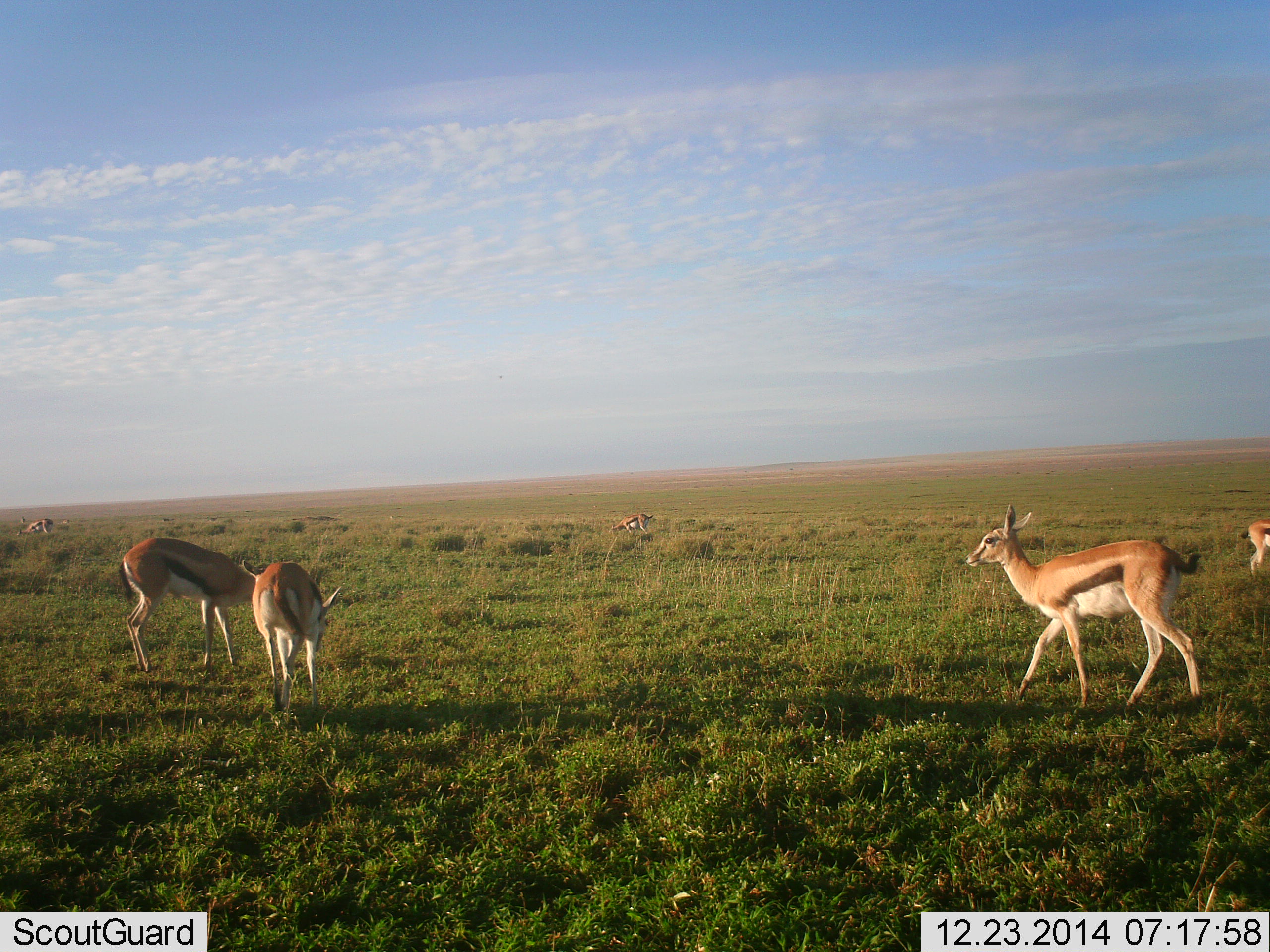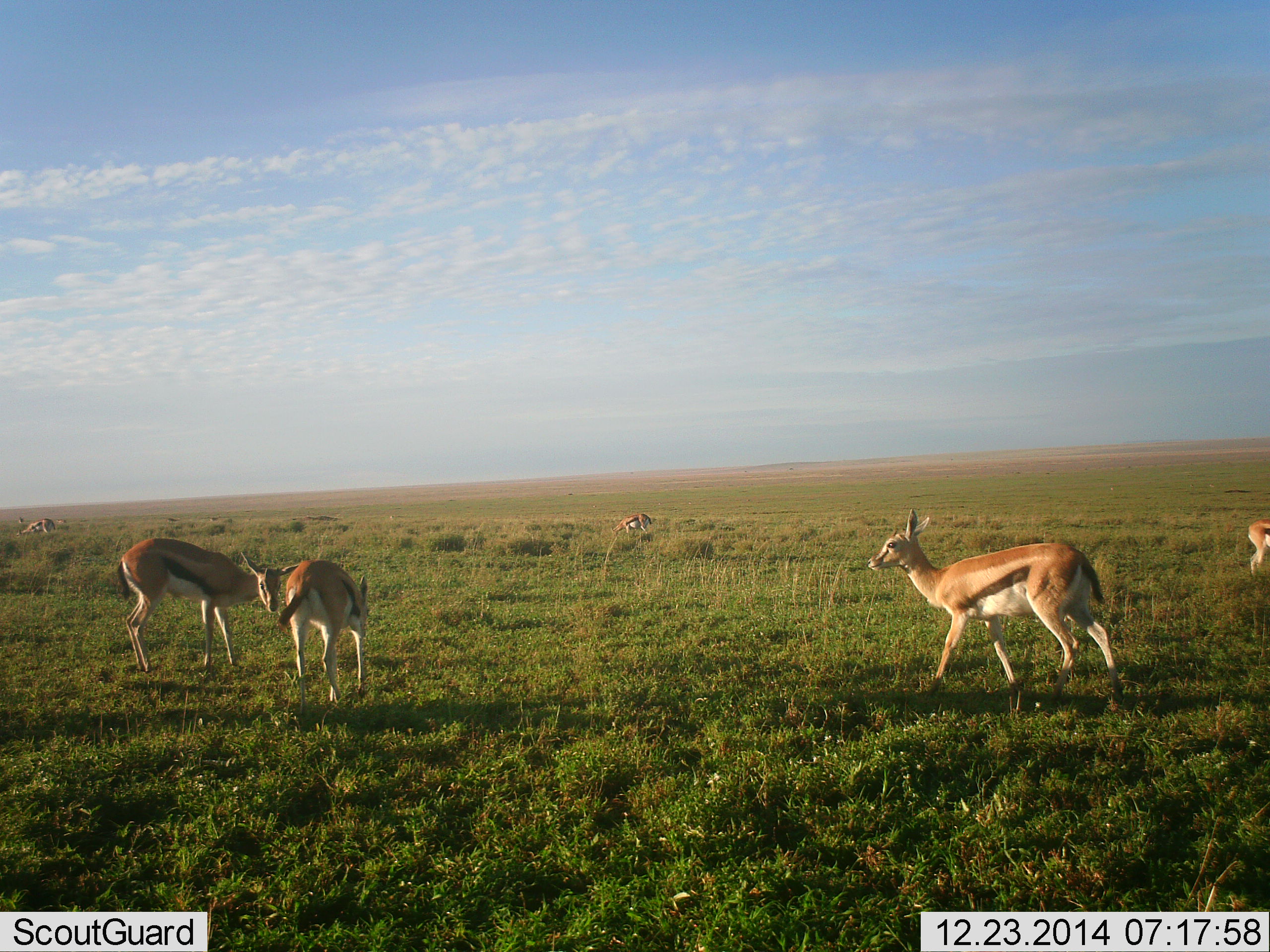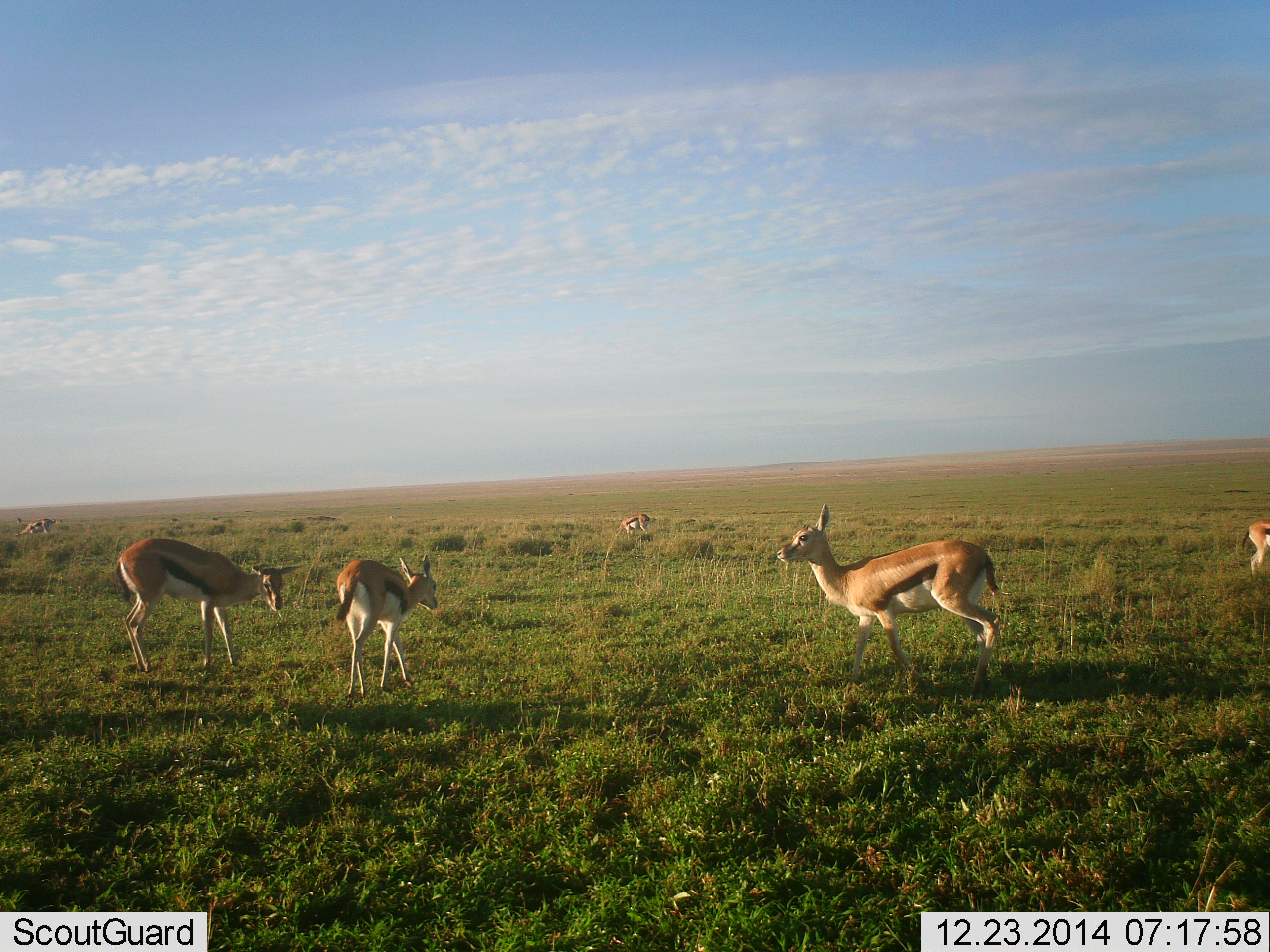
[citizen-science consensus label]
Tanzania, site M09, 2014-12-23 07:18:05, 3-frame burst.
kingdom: Animalia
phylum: Chordata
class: Mammalia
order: Artiodactyla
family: Bovidae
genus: Eudorcas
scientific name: Eudorcas thomsonii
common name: thomson's gazelle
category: gazellethomsons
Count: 6.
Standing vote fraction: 60%.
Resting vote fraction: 0%.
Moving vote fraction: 90%.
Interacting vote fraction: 20%.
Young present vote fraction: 0%.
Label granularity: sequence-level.